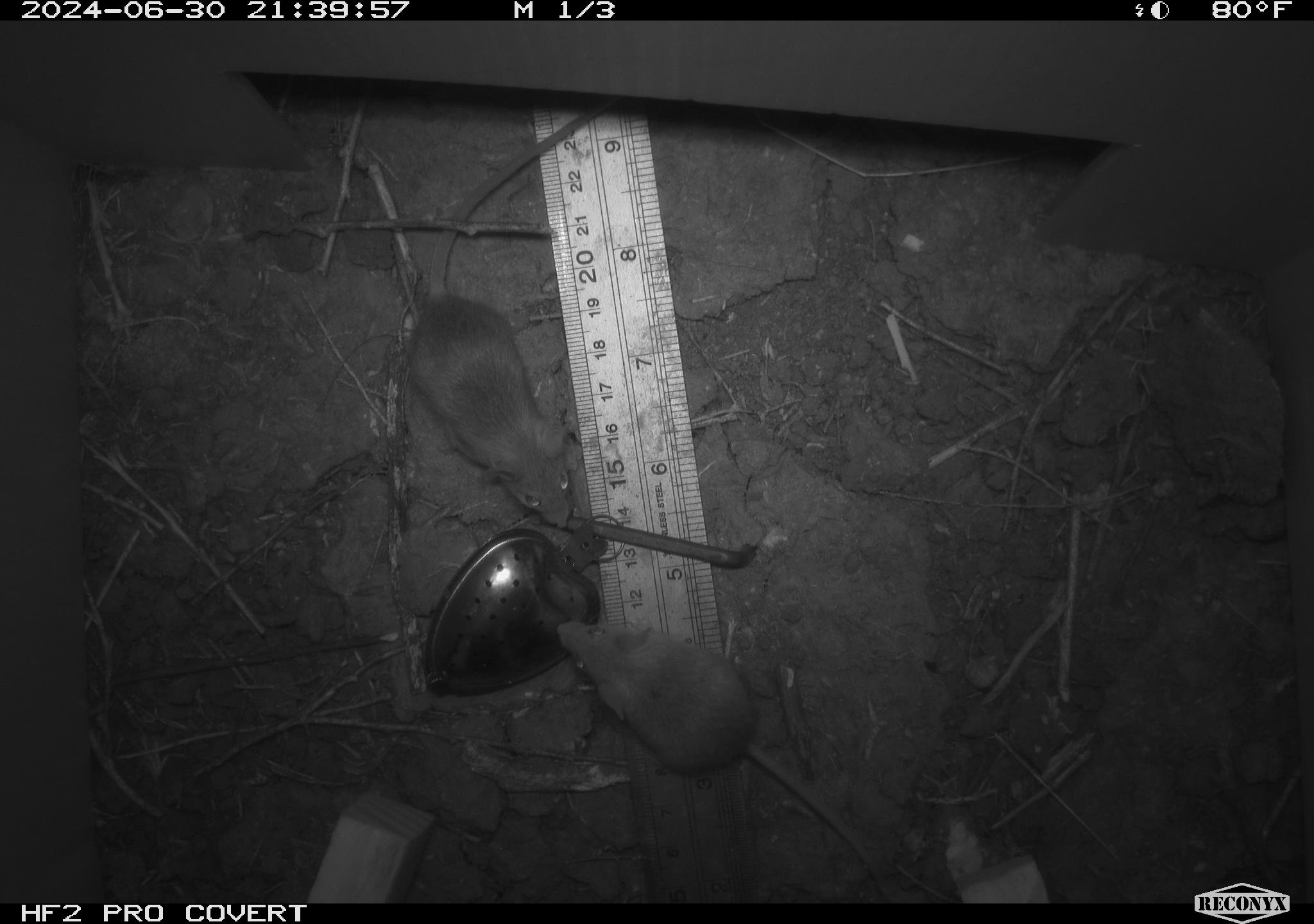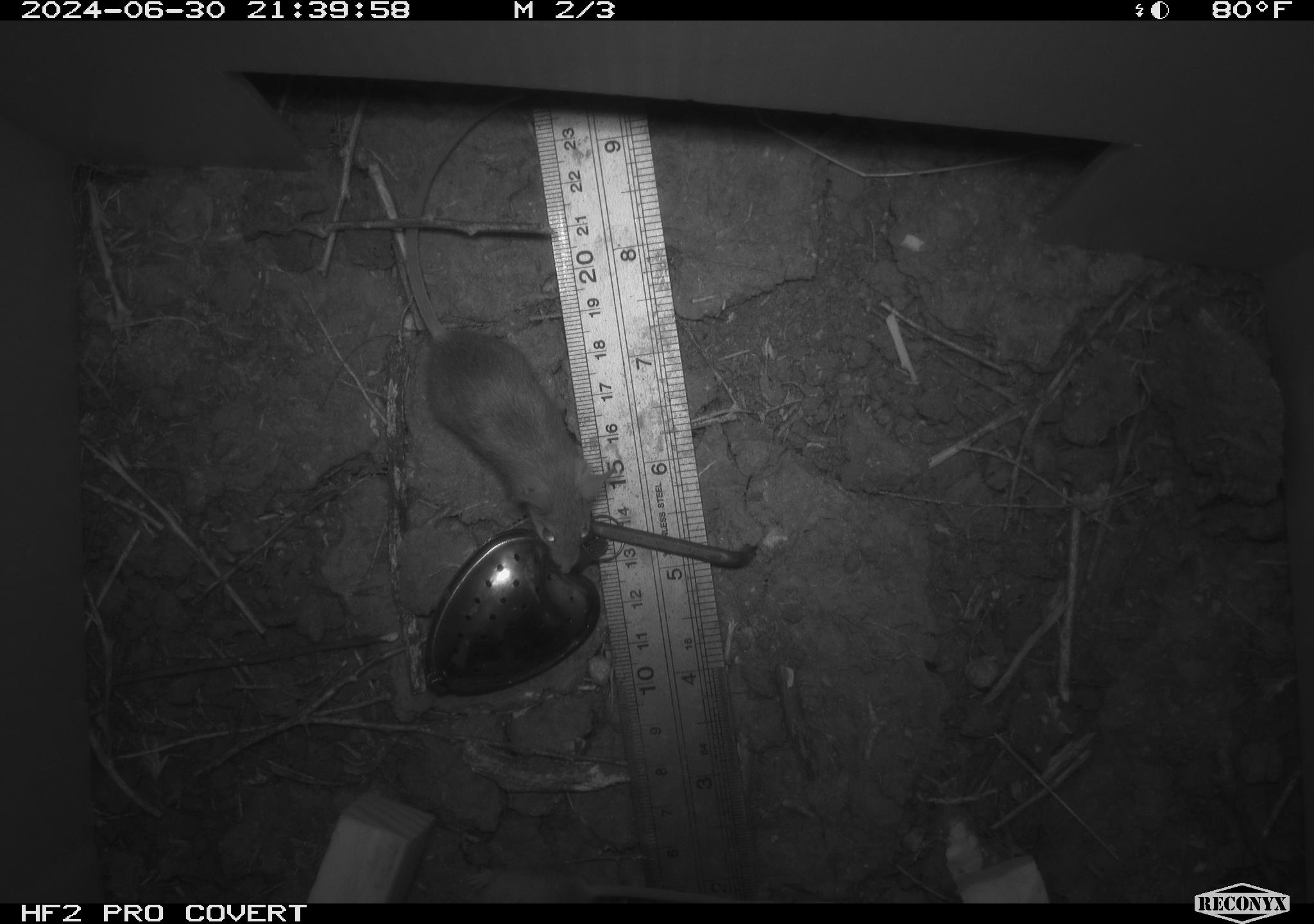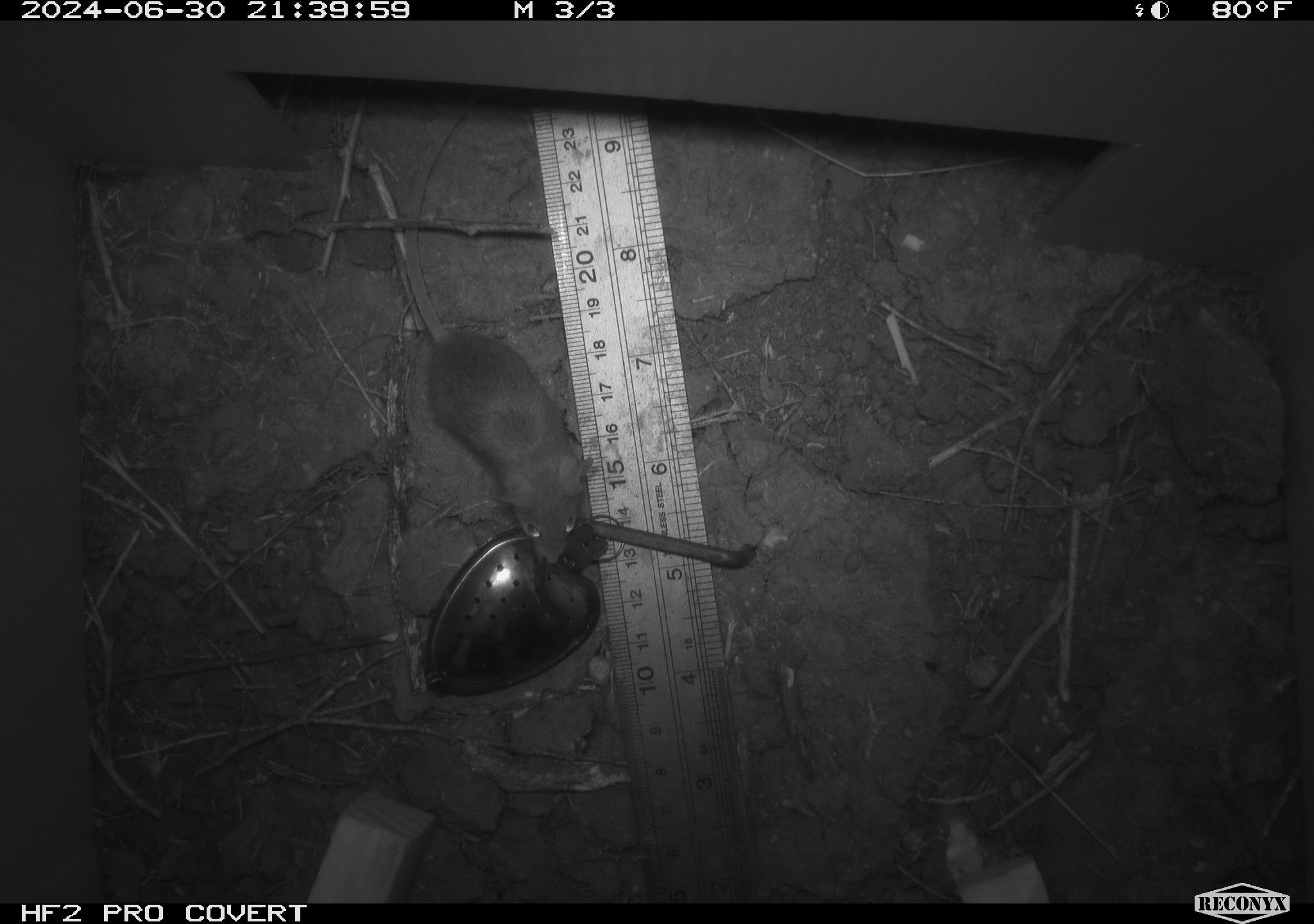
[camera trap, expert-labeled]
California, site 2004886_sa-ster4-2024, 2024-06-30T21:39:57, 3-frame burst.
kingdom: Animalia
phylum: Chordata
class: Mammalia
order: Rodentia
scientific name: Rodentia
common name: mouse species